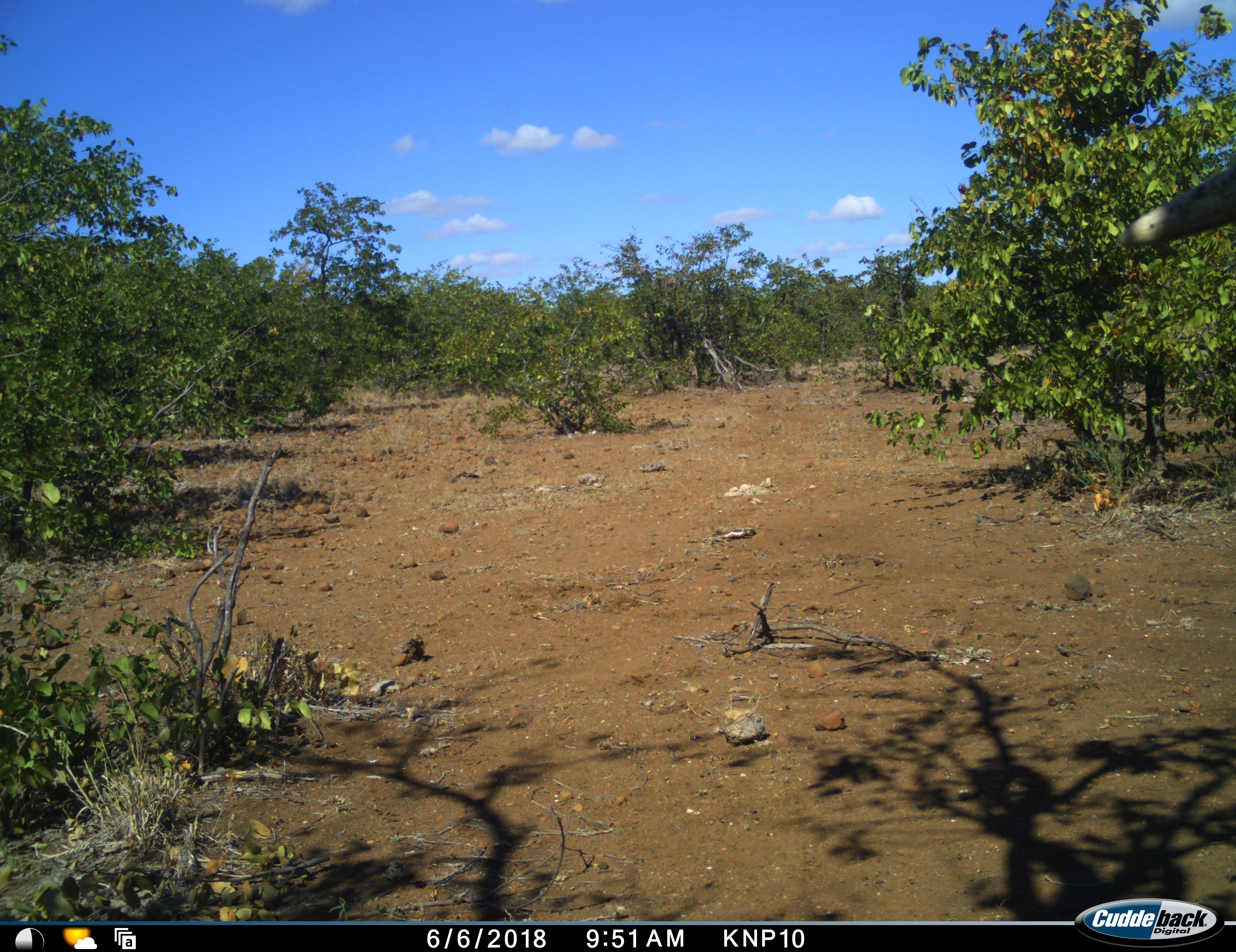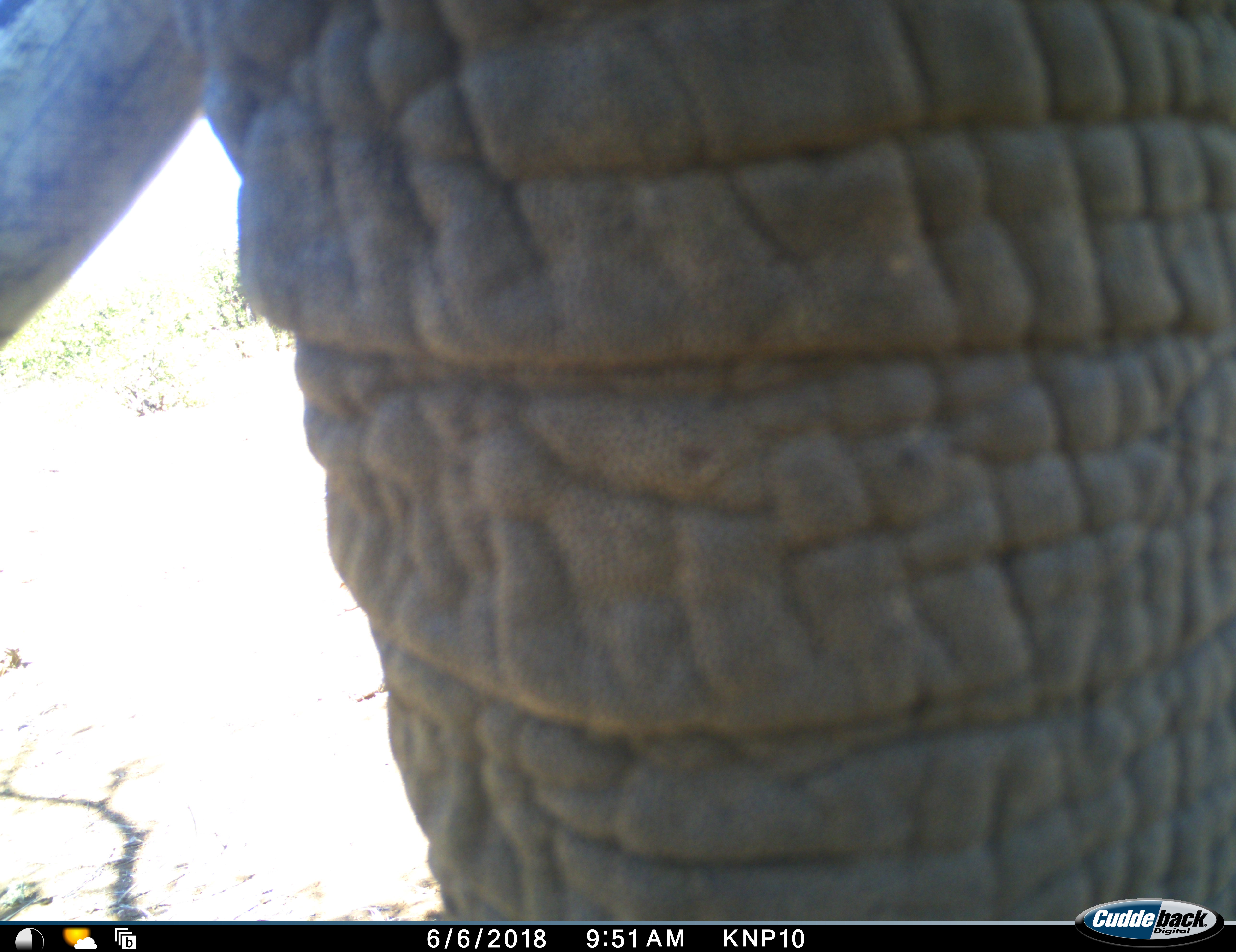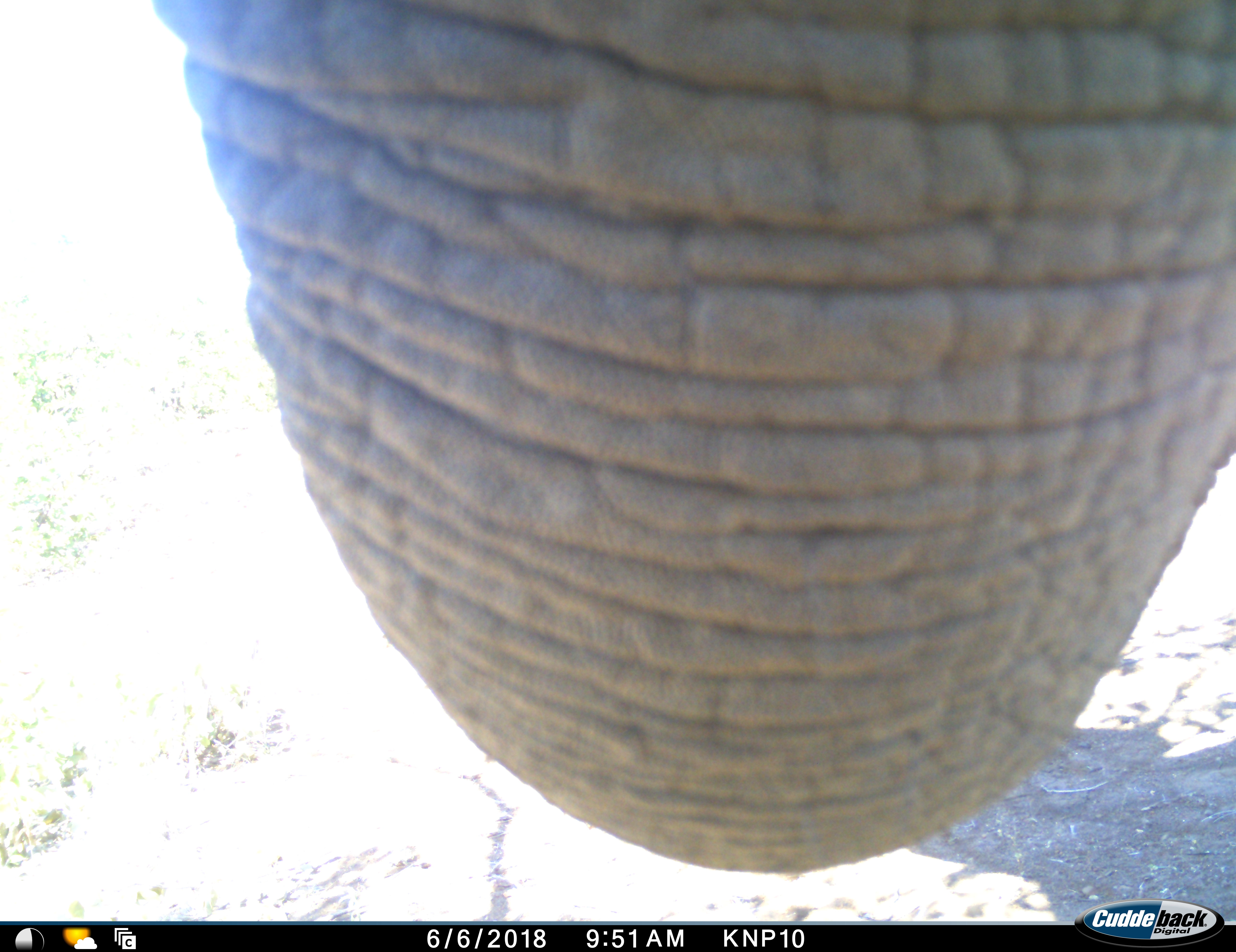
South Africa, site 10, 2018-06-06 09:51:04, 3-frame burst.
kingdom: Animalia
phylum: Chordata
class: Mammalia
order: Proboscidea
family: Elephantidae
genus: Loxodonta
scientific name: Loxodonta africana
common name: african bush elephant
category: elephant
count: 1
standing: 38%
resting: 0%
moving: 62%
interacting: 12%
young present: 0%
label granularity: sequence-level